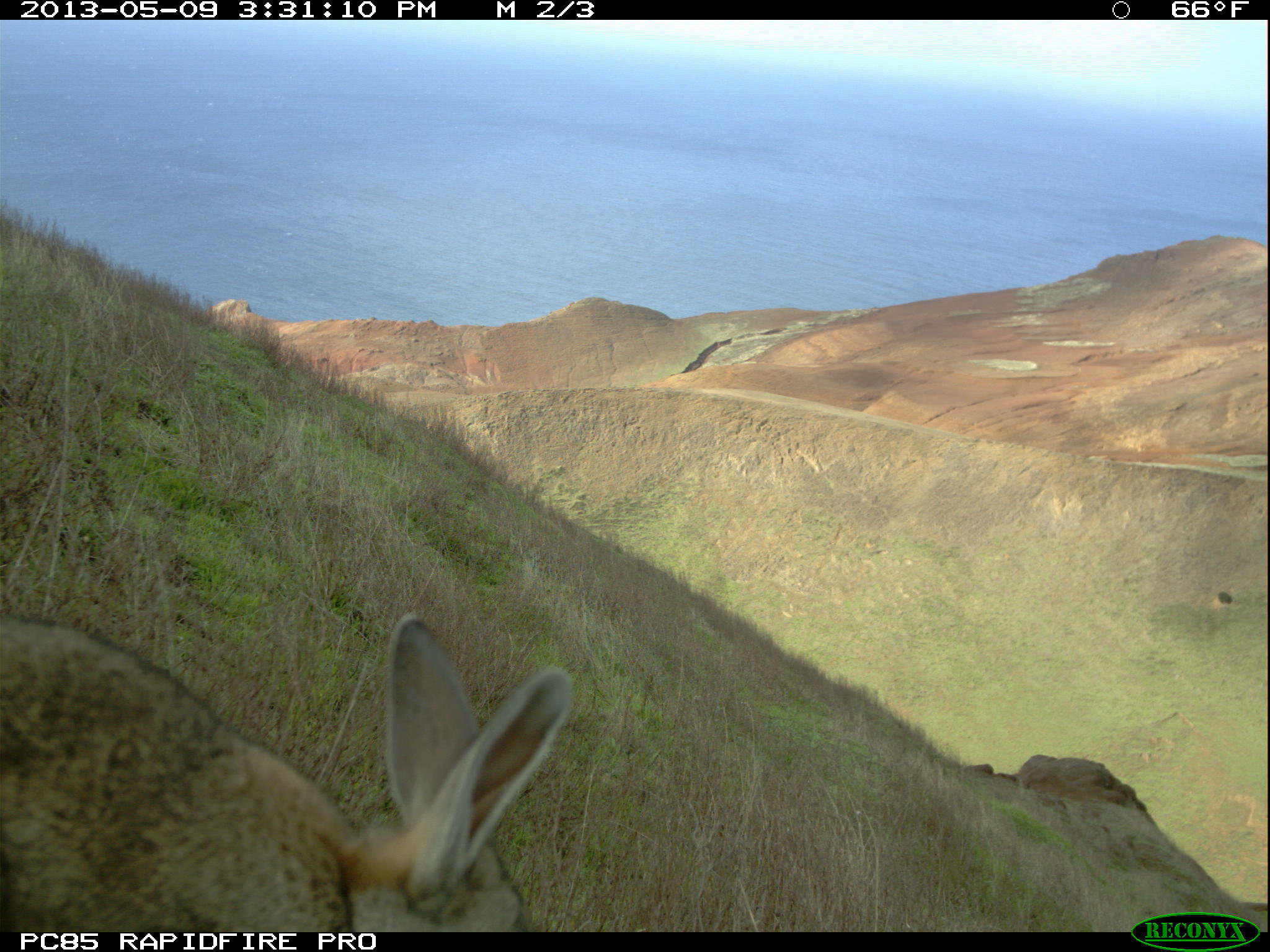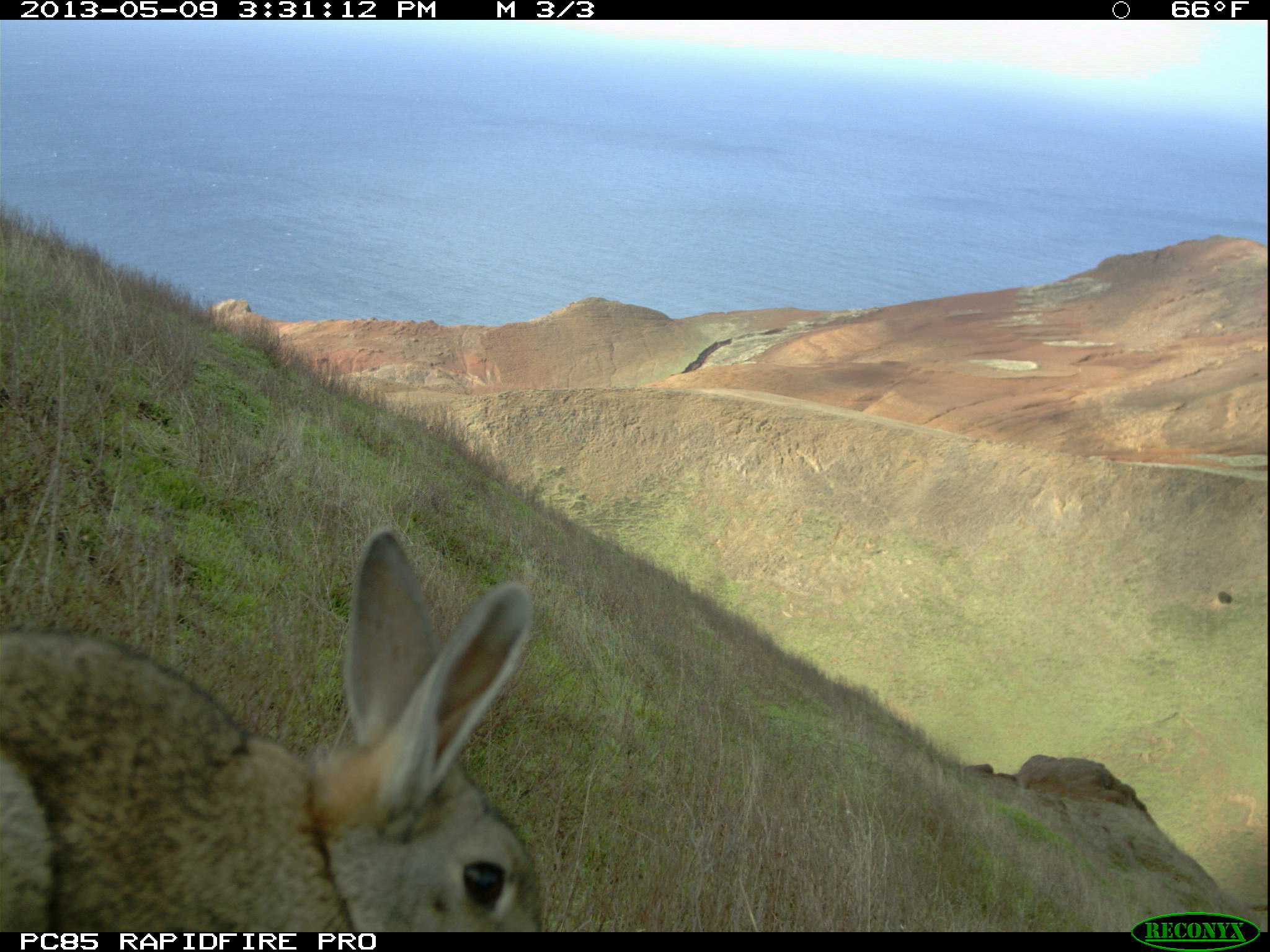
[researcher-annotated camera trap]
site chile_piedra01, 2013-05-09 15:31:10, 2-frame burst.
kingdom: Animalia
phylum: Chordata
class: Mammalia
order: Lagomorpha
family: Leporidae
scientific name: Leporidae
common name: rabbits and hares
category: rabbit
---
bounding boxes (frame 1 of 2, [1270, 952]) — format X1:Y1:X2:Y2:
rabbit: 0:604:569:932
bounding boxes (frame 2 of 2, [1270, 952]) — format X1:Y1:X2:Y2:
rabbit: 0:531:543:933